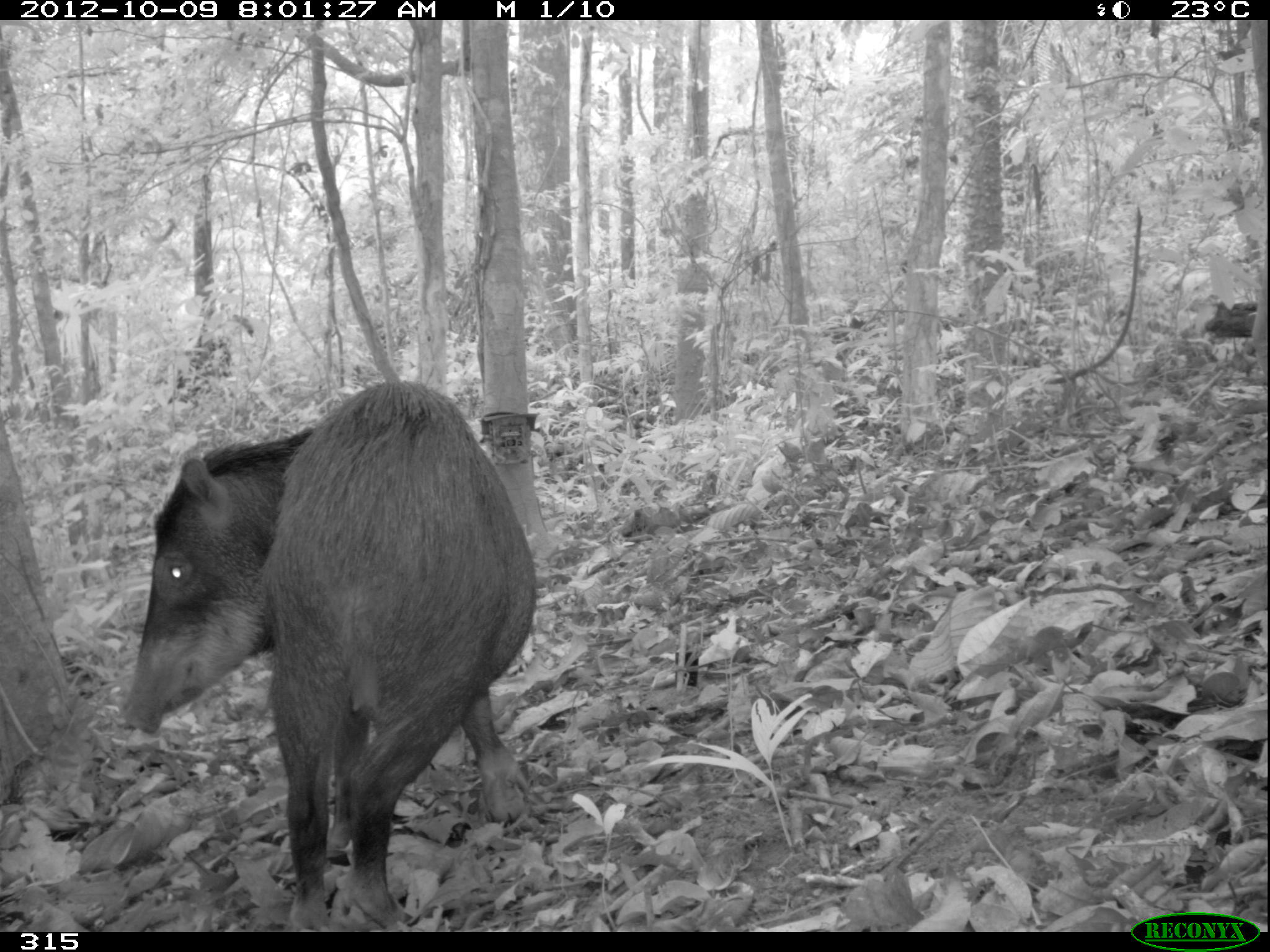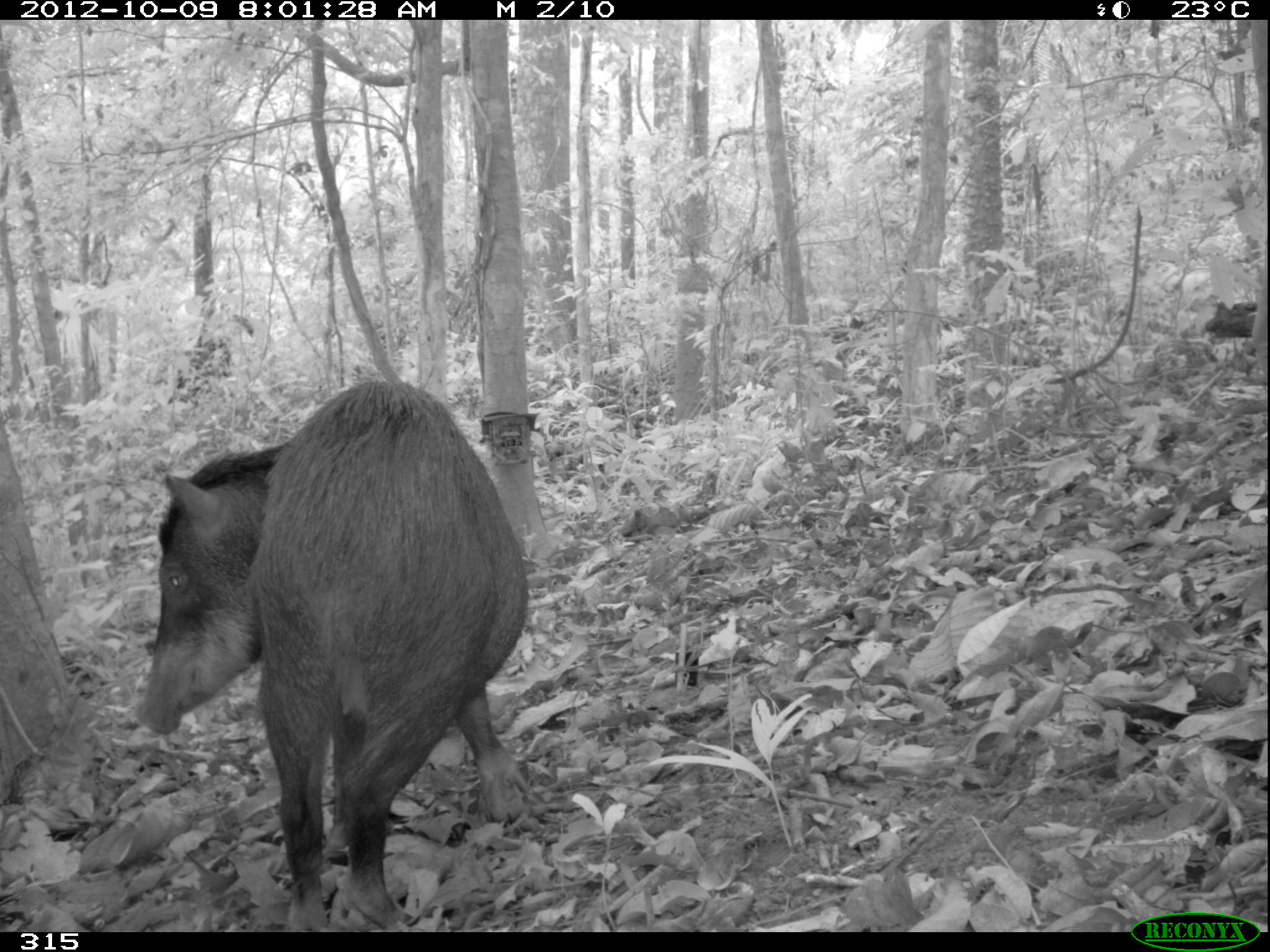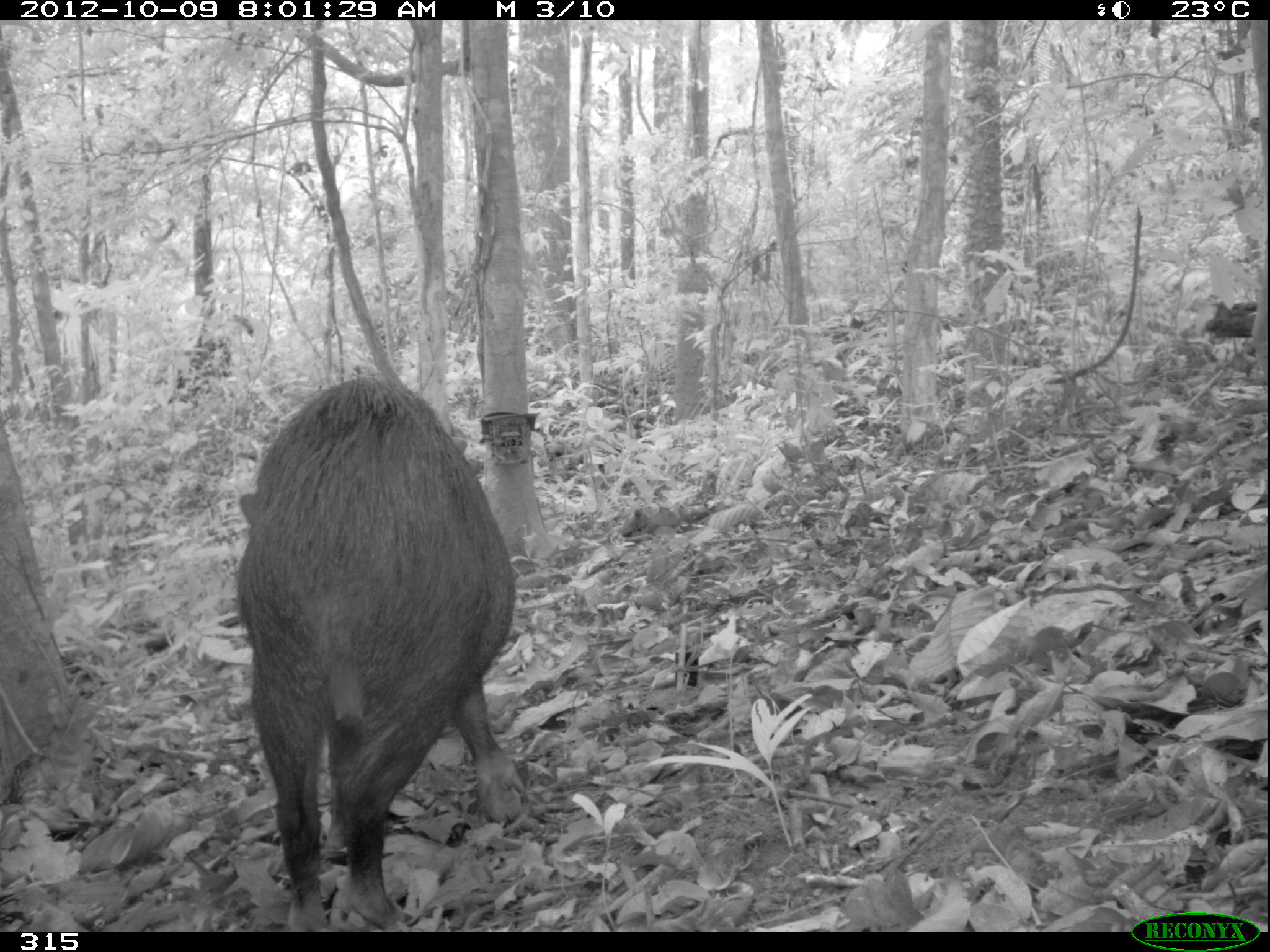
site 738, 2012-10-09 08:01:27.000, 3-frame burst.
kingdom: Animalia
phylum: Chordata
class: Mammalia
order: Artiodactyla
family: Tayassuidae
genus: Tayassu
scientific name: Tayassu pecari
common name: white-lipped peccary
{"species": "Tayassu pecari (white-lipped peccary)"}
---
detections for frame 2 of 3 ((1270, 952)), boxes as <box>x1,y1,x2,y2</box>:
tayassu pecari: <box>131,375,528,932</box>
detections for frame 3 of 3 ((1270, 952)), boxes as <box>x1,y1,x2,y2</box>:
tayassu pecari: <box>233,372,526,932</box>